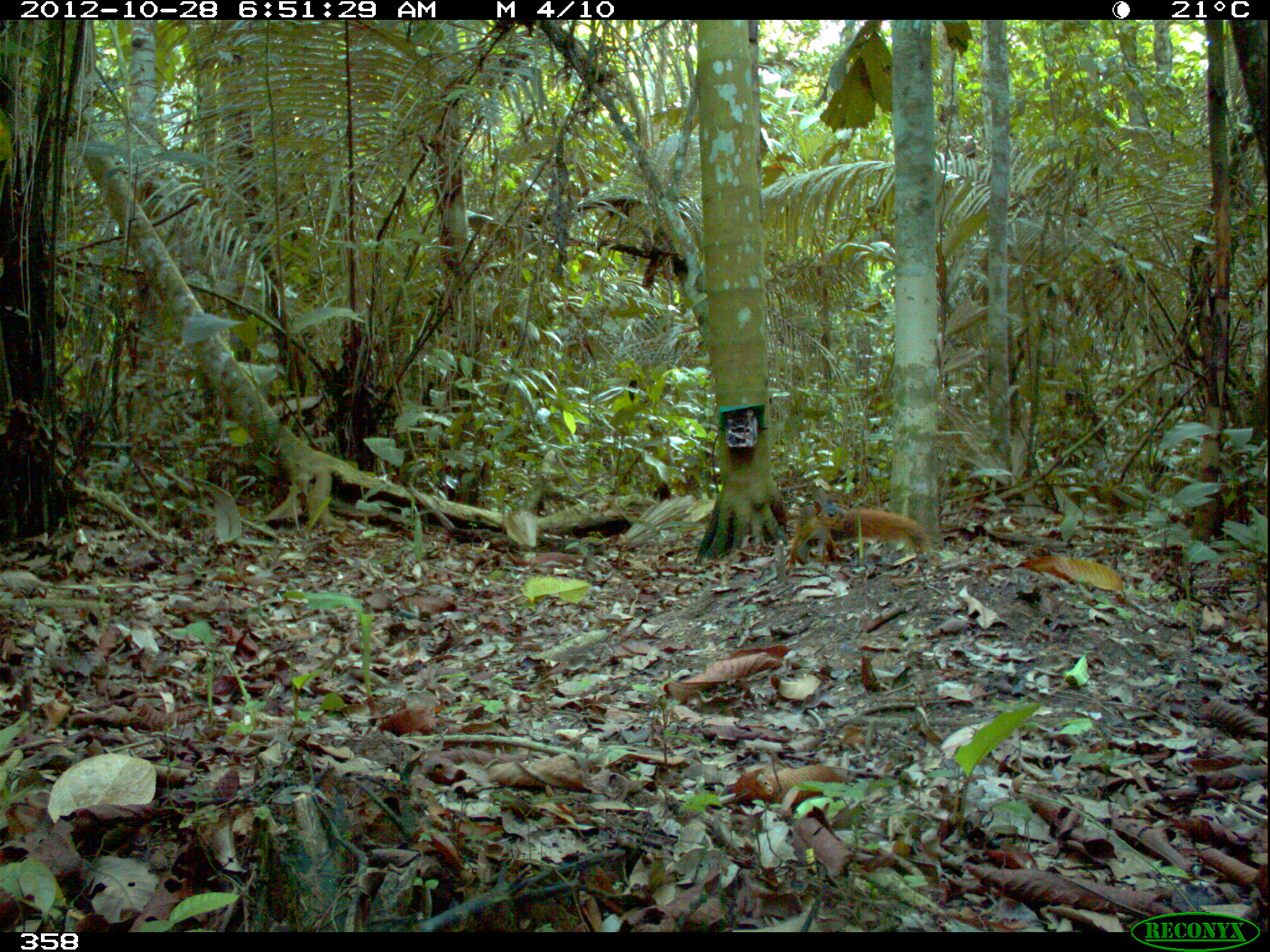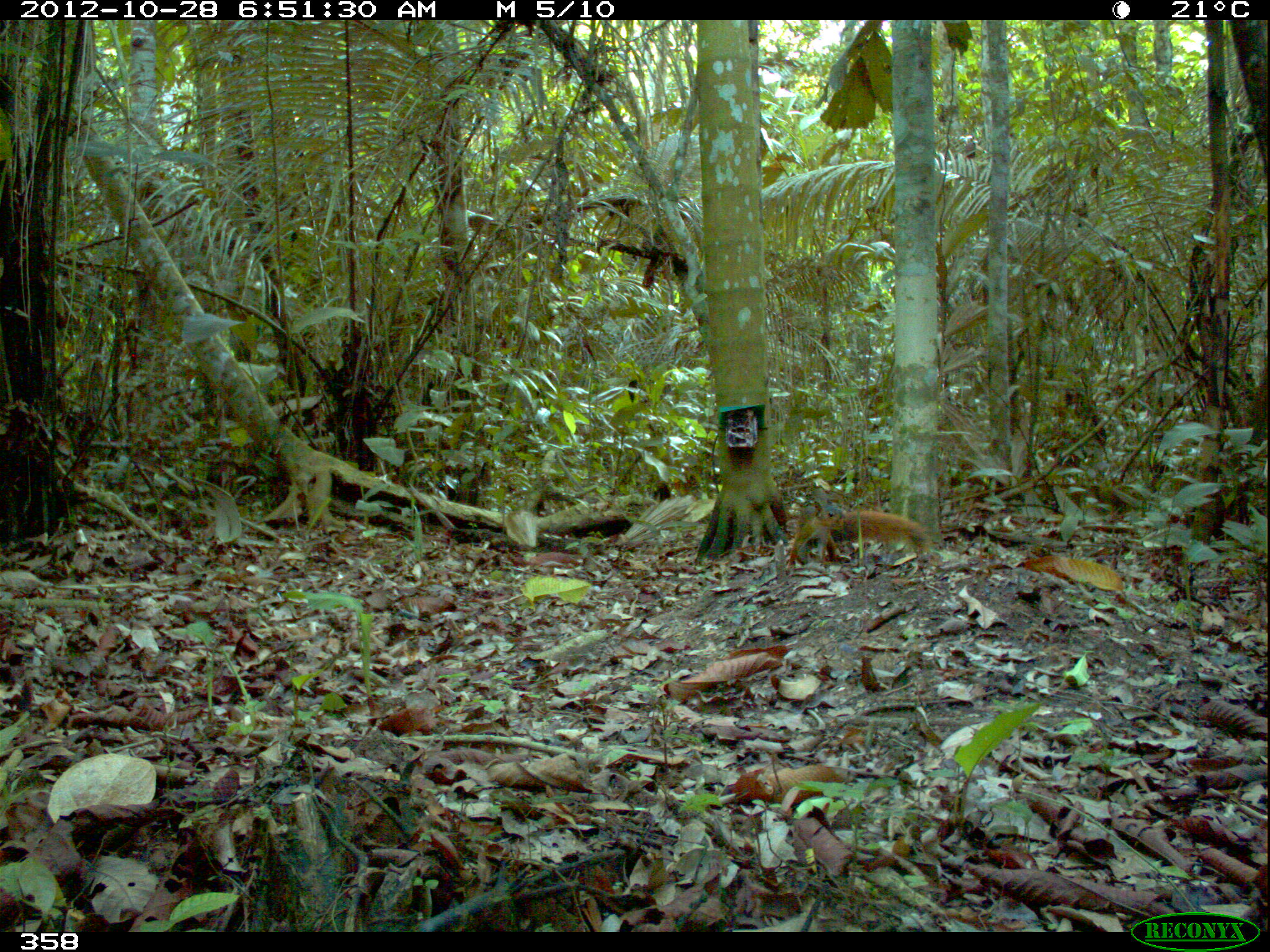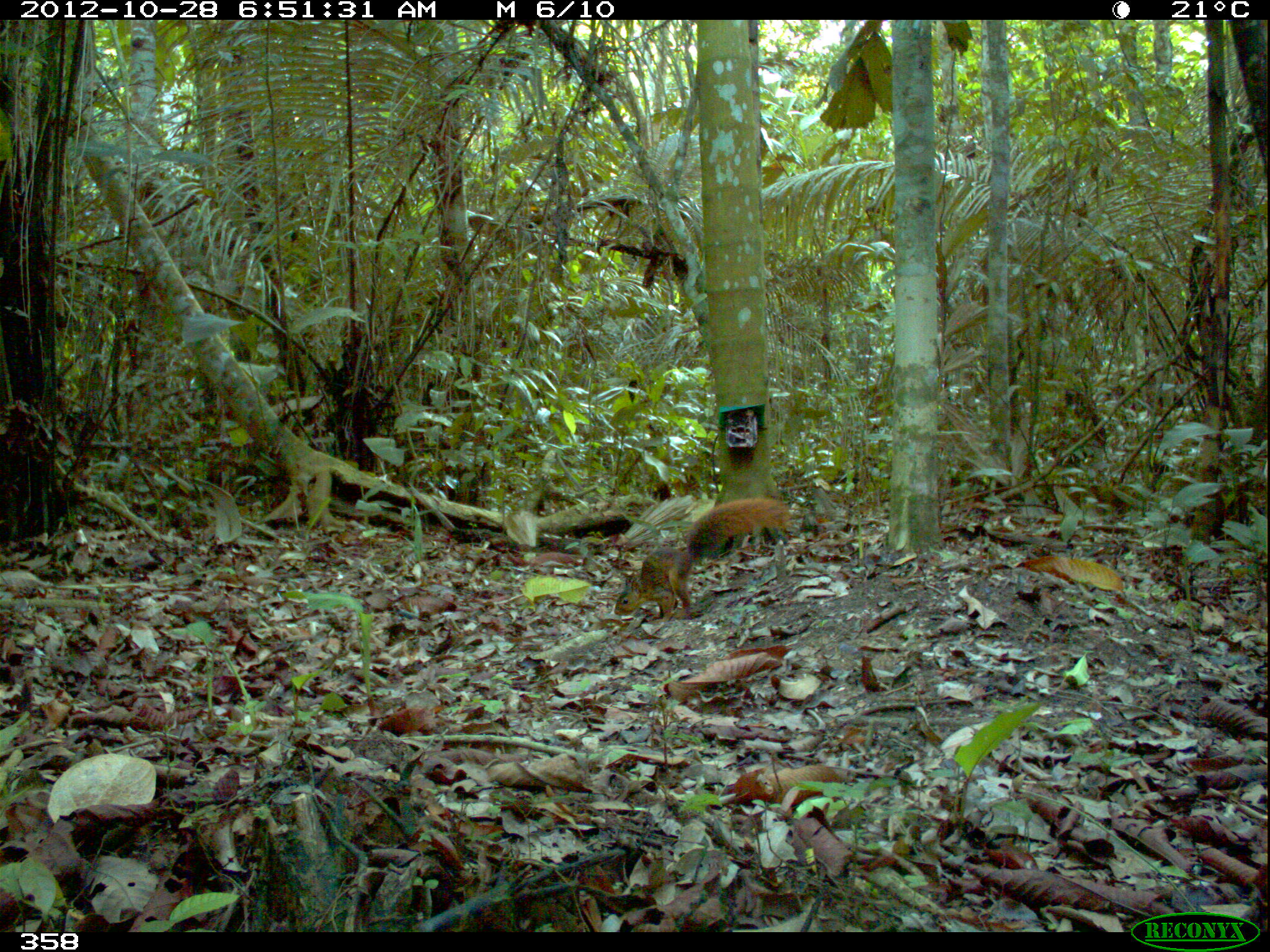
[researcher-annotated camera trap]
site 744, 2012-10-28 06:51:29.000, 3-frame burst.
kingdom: Animalia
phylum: Chordata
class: Mammalia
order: Rodentia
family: Sciuridae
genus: Sciurus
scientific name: Sciurus spadiceus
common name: southern amazon red squirrel